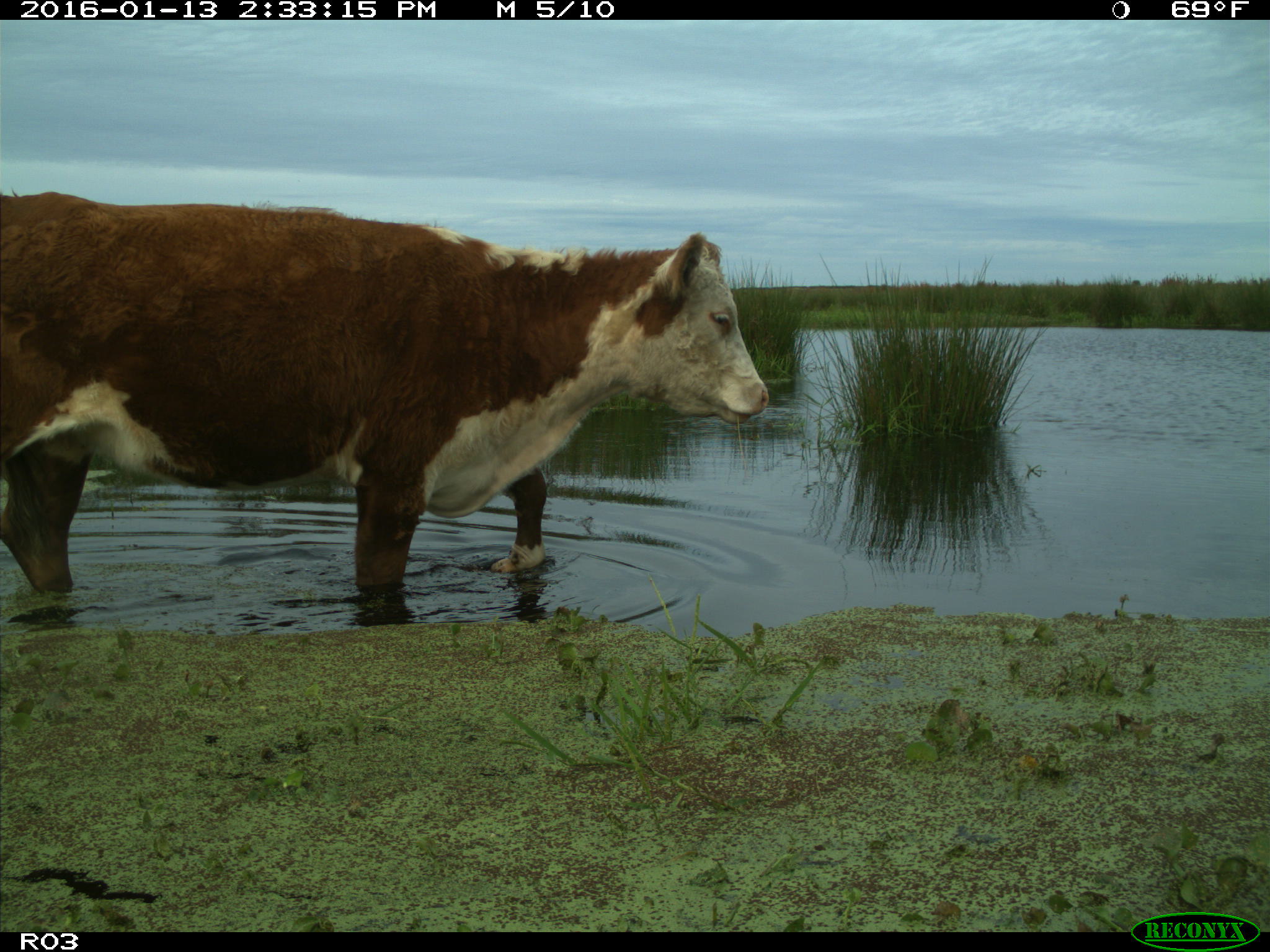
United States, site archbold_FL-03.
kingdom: Animalia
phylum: Chordata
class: Mammalia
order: Artiodactyla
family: Bovidae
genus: Bos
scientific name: Bos taurus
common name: domestic cow